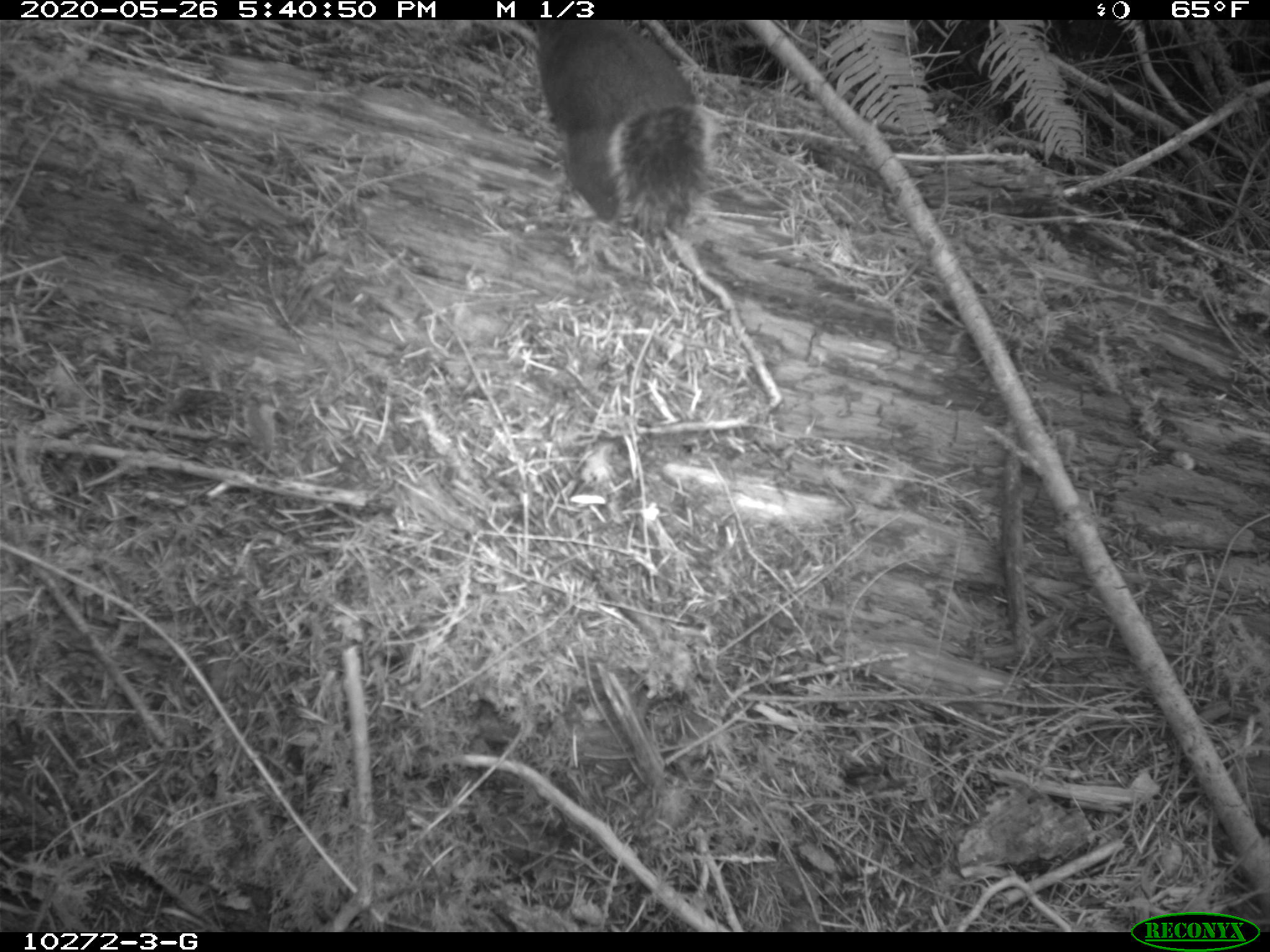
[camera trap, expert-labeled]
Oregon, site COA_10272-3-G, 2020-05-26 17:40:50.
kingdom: Animalia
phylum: Chordata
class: Mammalia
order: Rodentia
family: Sciuridae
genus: Tamiasciurus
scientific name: Tamiasciurus douglasii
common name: douglas squirrel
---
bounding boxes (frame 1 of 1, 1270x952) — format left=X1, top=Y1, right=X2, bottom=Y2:
douglas squirrel: left=522, top=22, right=710, bottom=241